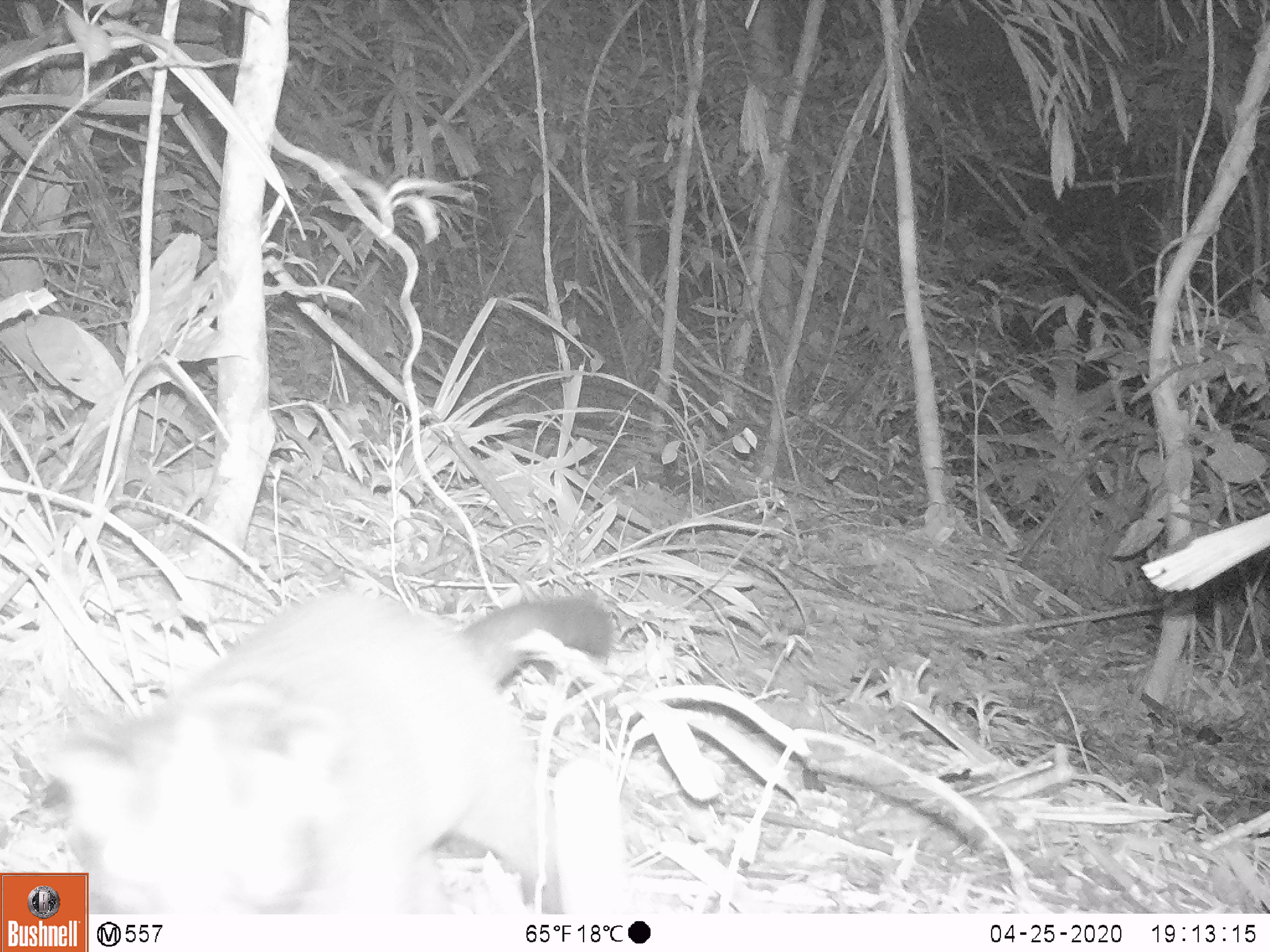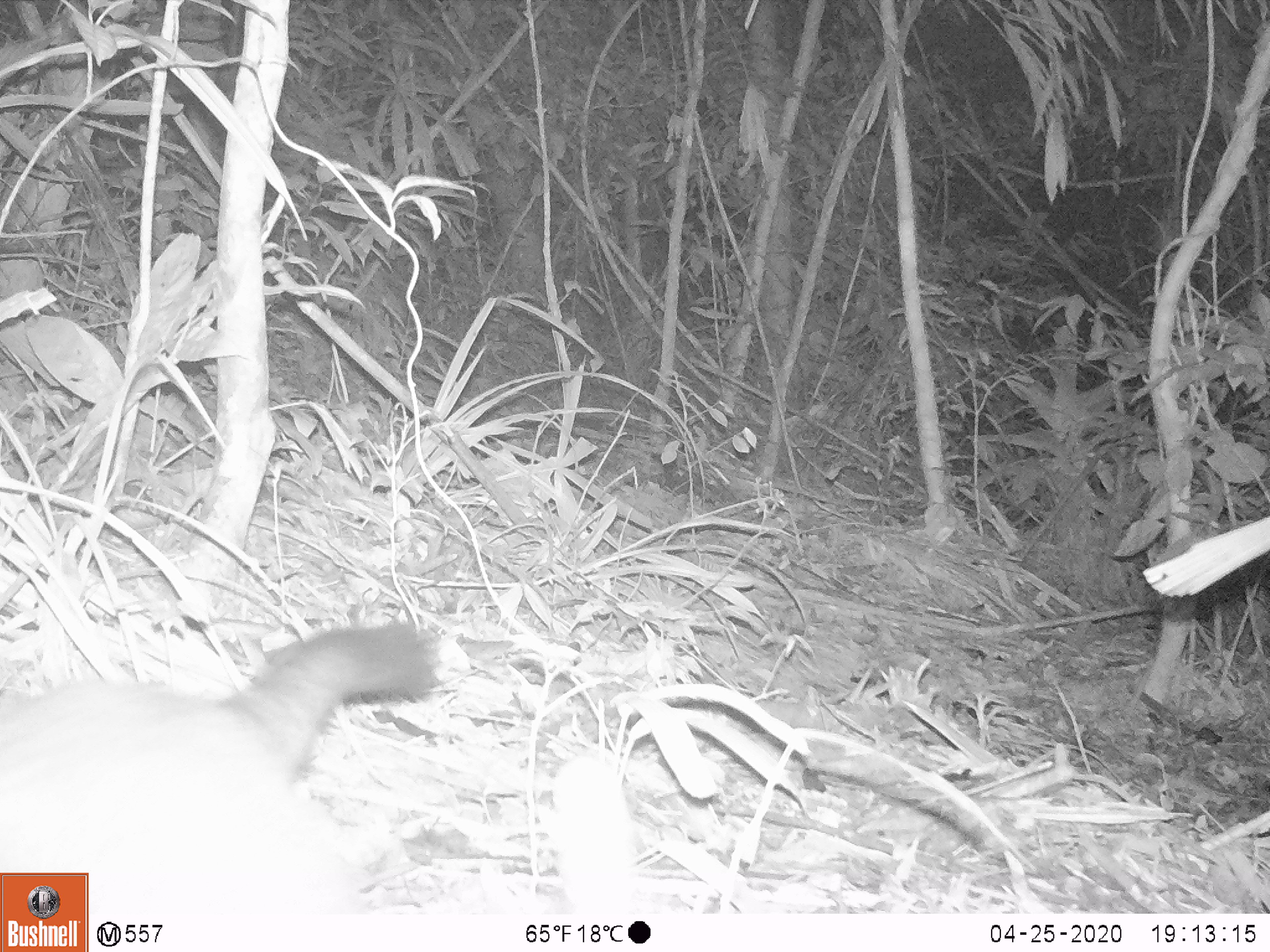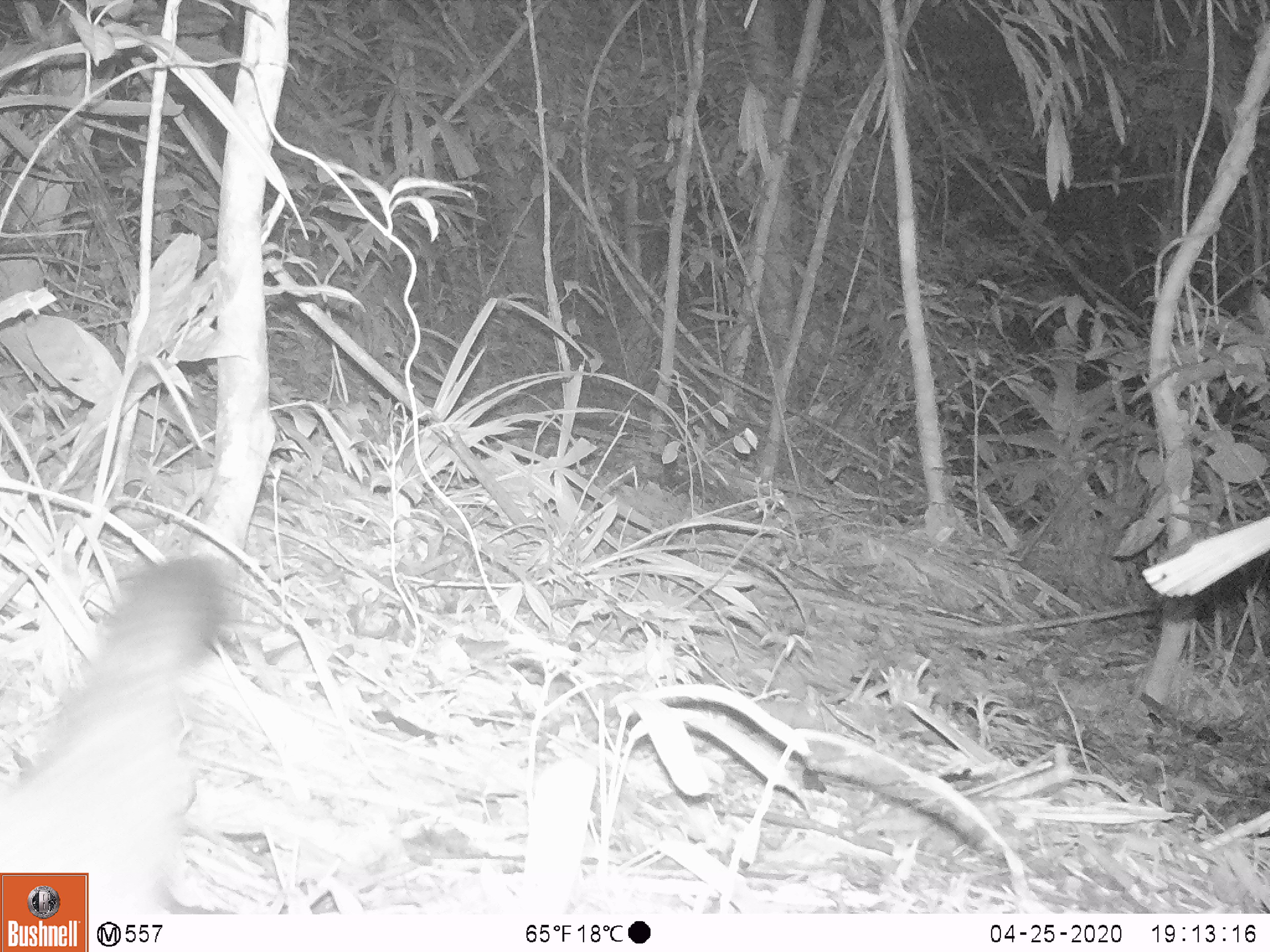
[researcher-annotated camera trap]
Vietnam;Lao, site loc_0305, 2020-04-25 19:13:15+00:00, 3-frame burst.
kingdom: Animalia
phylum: Chordata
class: Mammalia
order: Carnivora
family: Viverridae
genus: Paguma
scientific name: Paguma larvata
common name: masked palm civet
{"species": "masked palm civet (Paguma larvata)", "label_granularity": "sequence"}